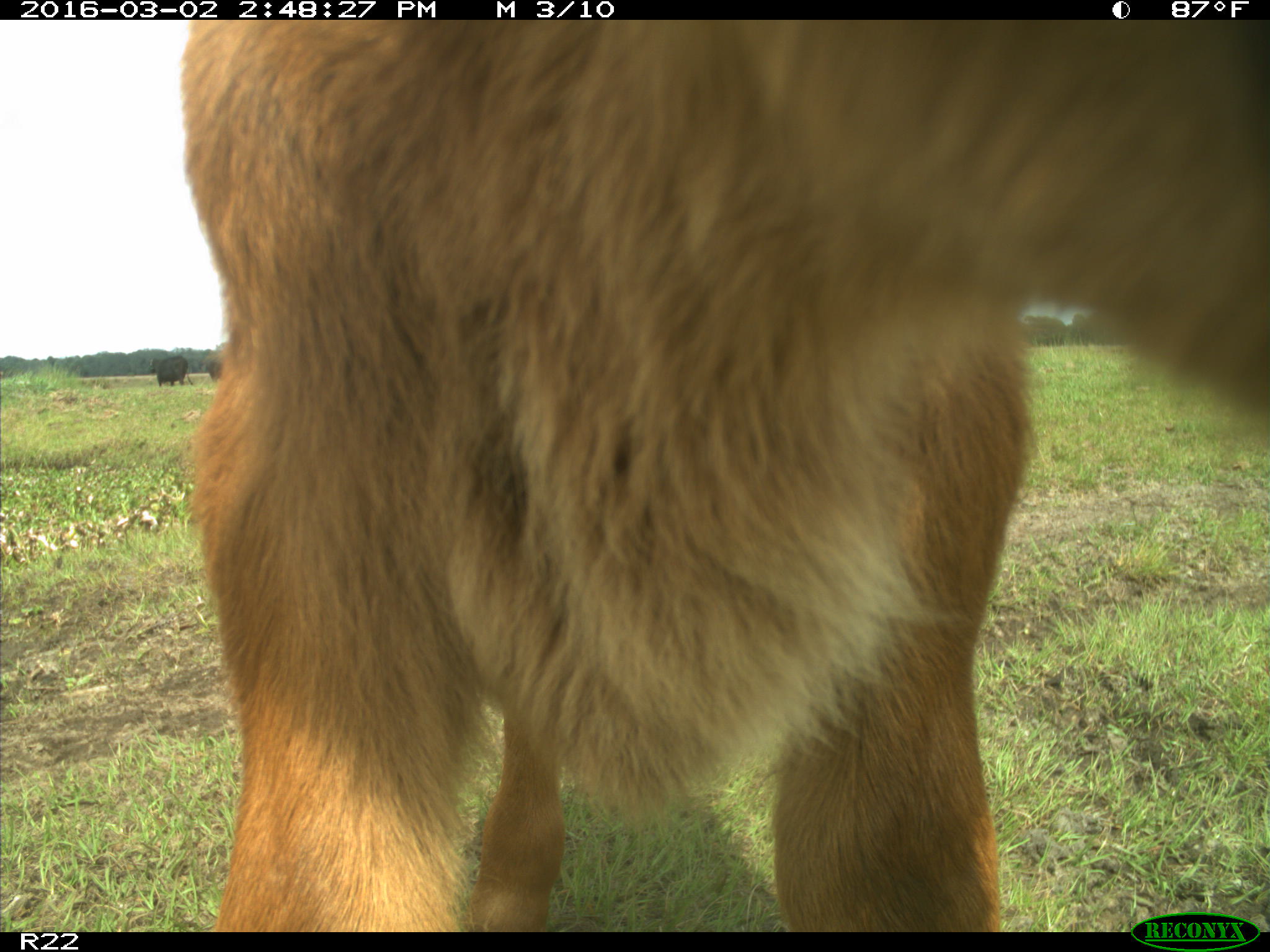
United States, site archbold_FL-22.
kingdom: Animalia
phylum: Chordata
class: Mammalia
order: Artiodactyla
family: Bovidae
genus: Bos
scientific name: Bos taurus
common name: domestic cow